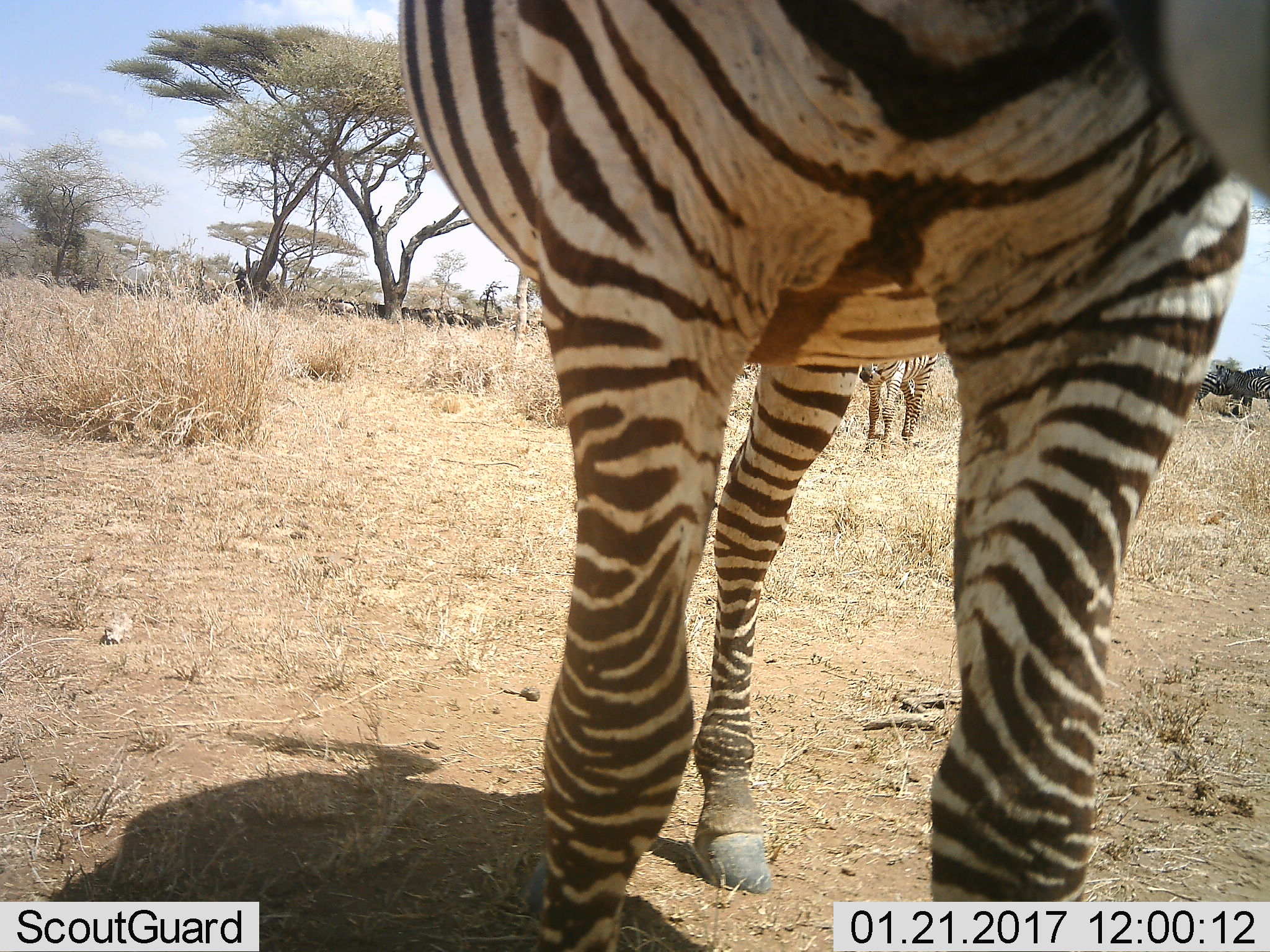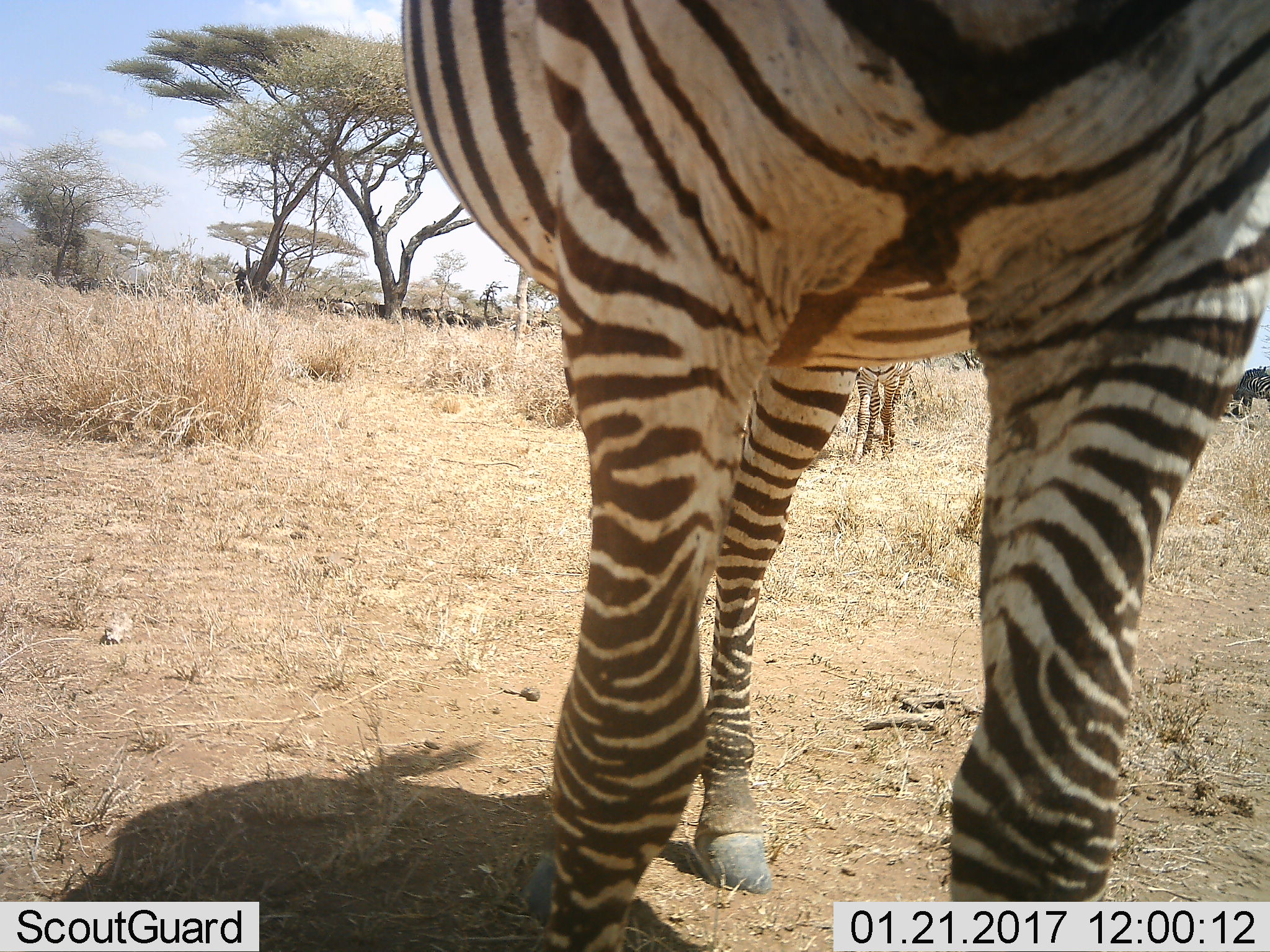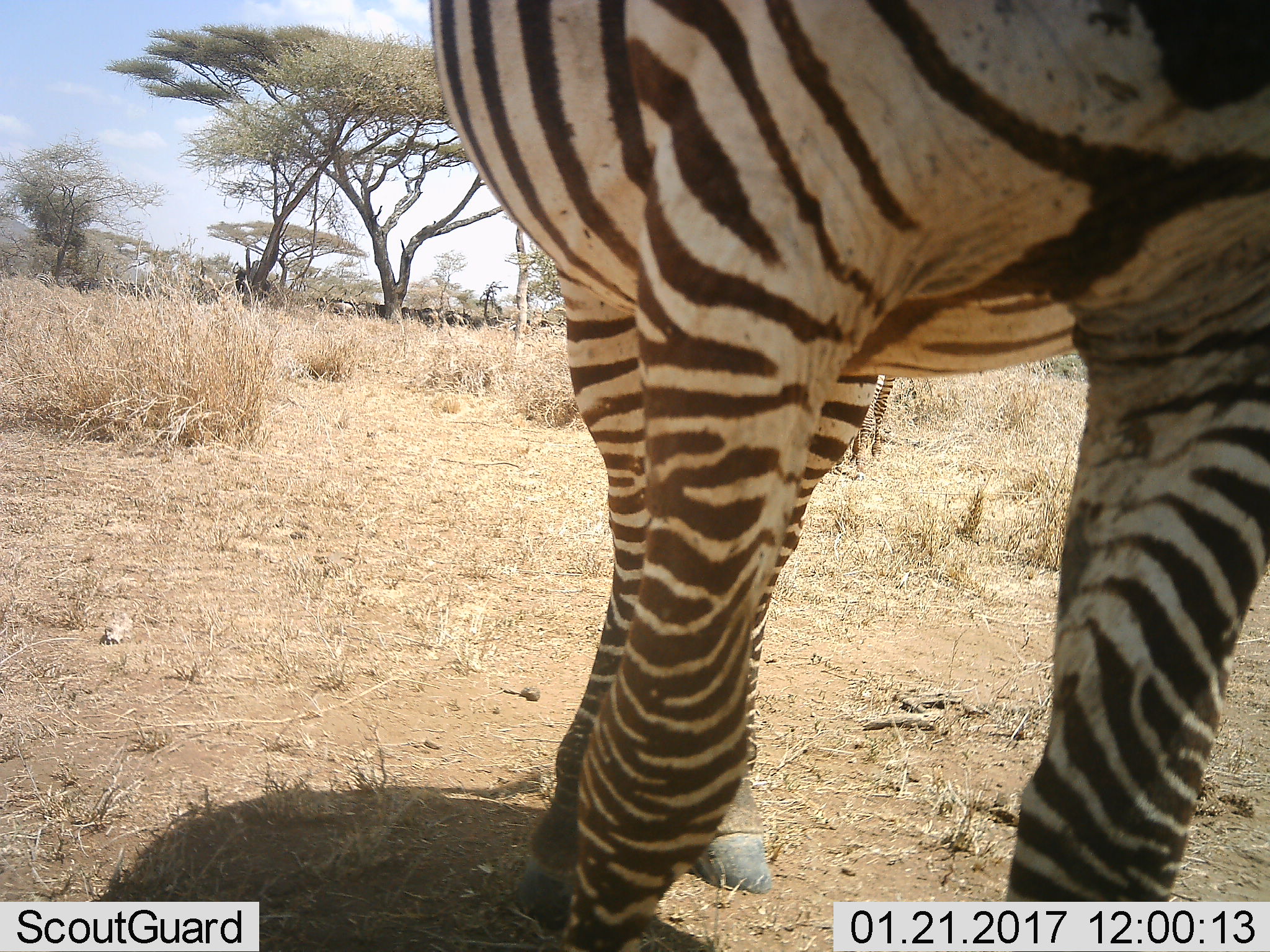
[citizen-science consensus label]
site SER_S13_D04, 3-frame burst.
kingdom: Animalia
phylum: Chordata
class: Mammalia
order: Perissodactyla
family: Equidae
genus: Equus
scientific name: Equus quagga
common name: plains zebra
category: zebraplains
Zebraplains (plains zebra) (Equus quagga), count 4. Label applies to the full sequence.